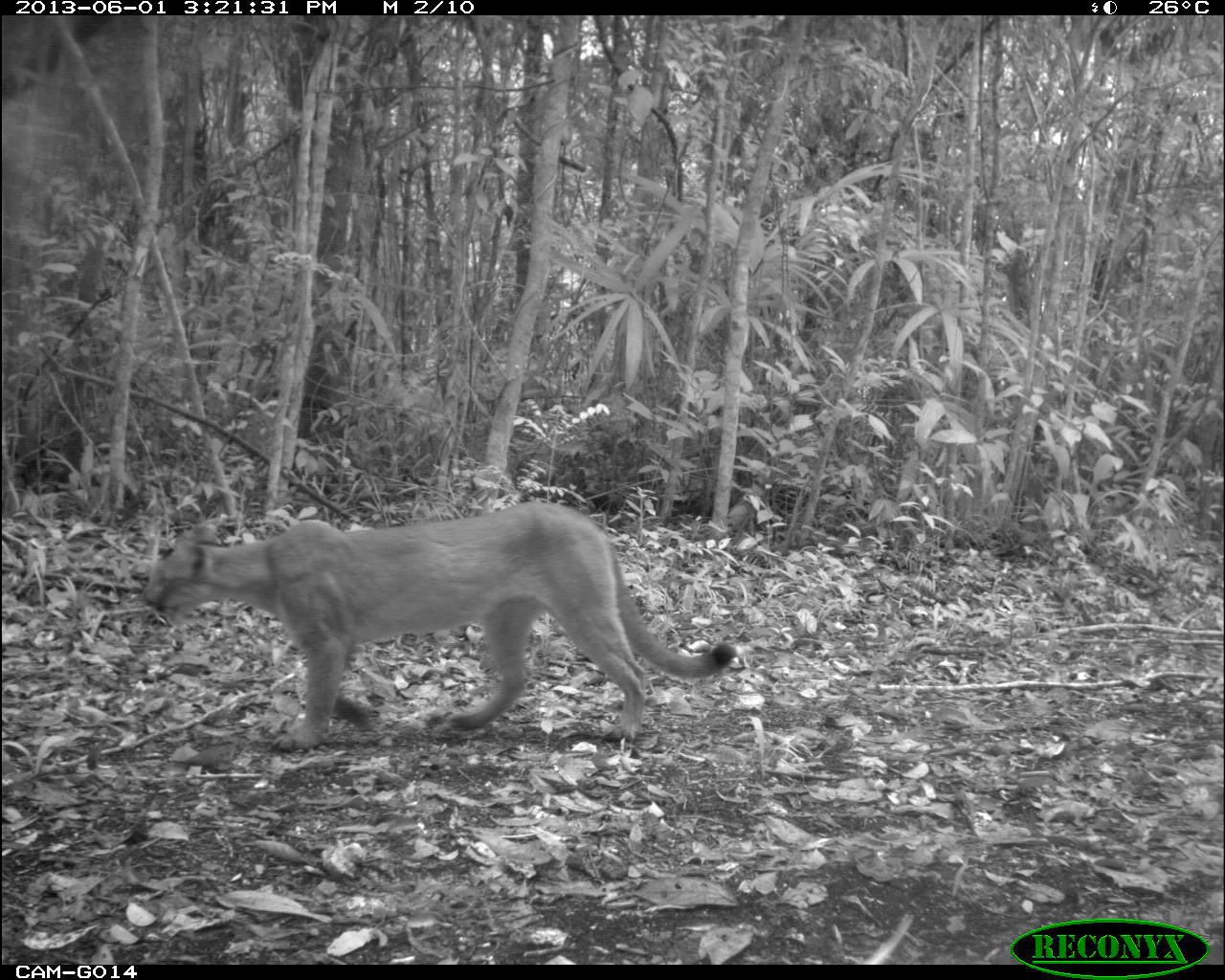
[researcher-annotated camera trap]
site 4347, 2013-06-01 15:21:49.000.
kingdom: Animalia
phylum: Chordata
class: Mammalia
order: Carnivora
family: Felidae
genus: Puma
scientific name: Puma concolor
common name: mountain lion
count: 1